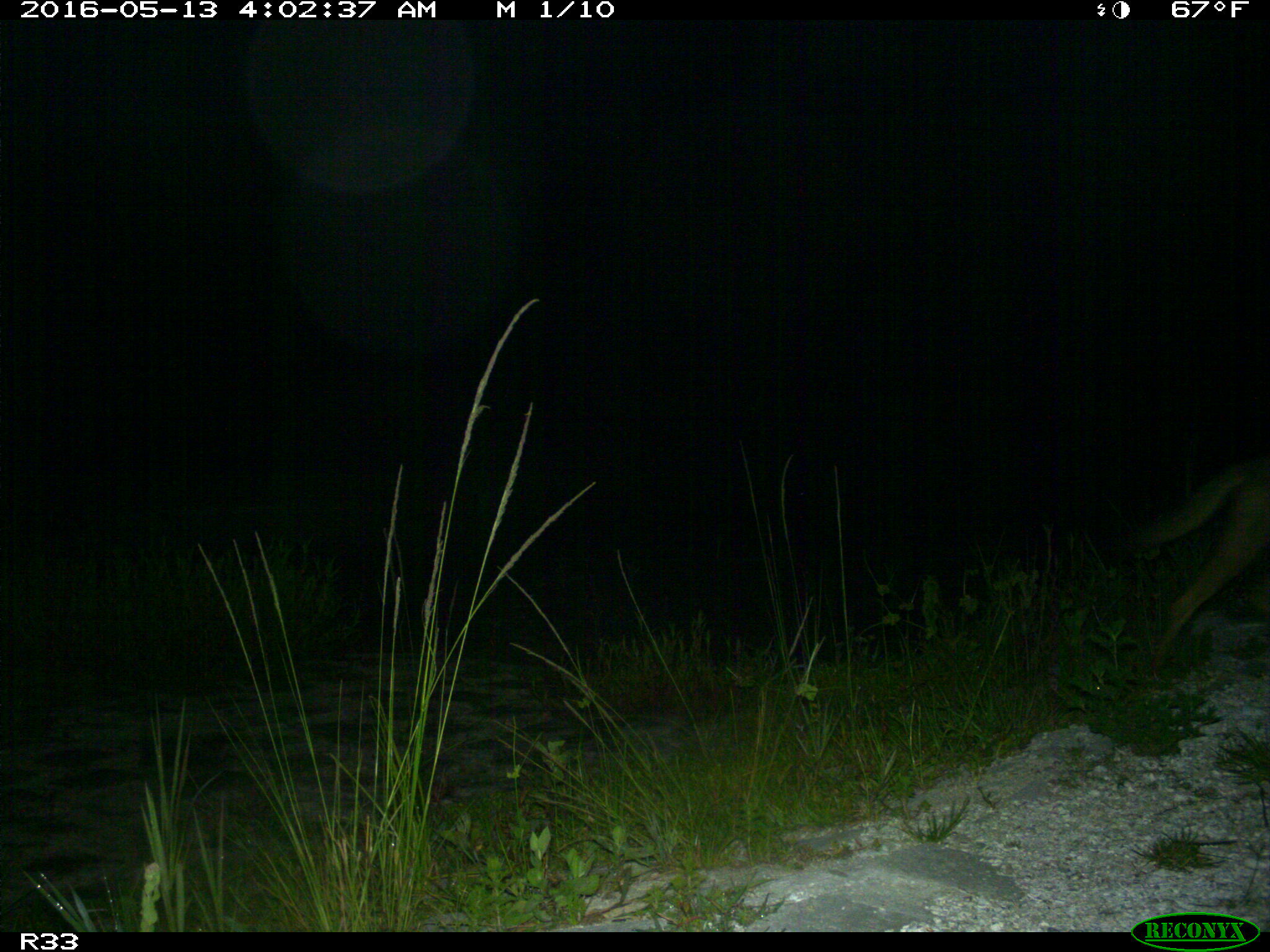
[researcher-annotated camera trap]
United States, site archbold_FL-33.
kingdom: Animalia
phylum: Chordata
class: Mammalia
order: Carnivora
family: Canidae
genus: Canis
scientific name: Canis latrans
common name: coyote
Canis latrans (coyote).